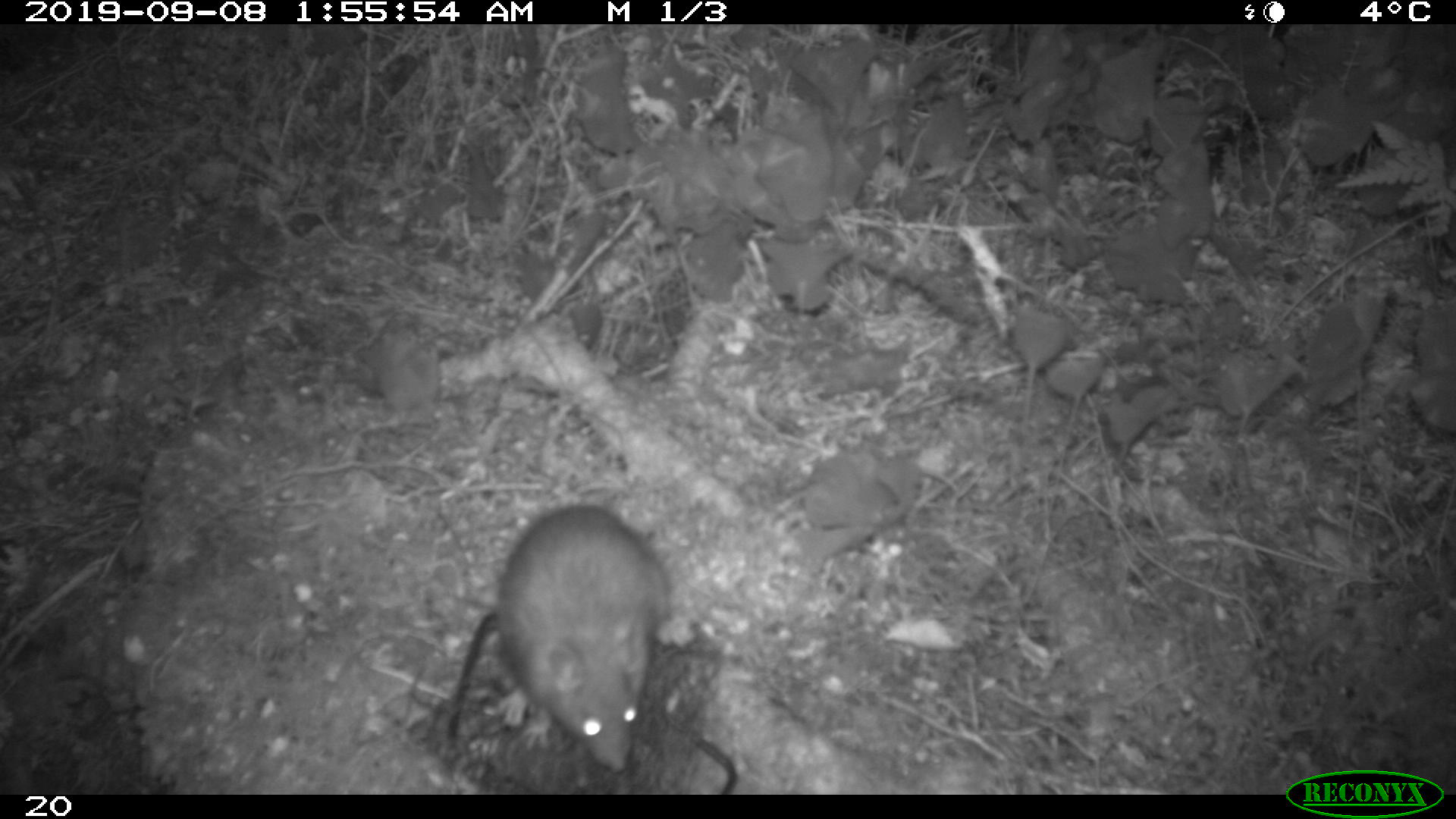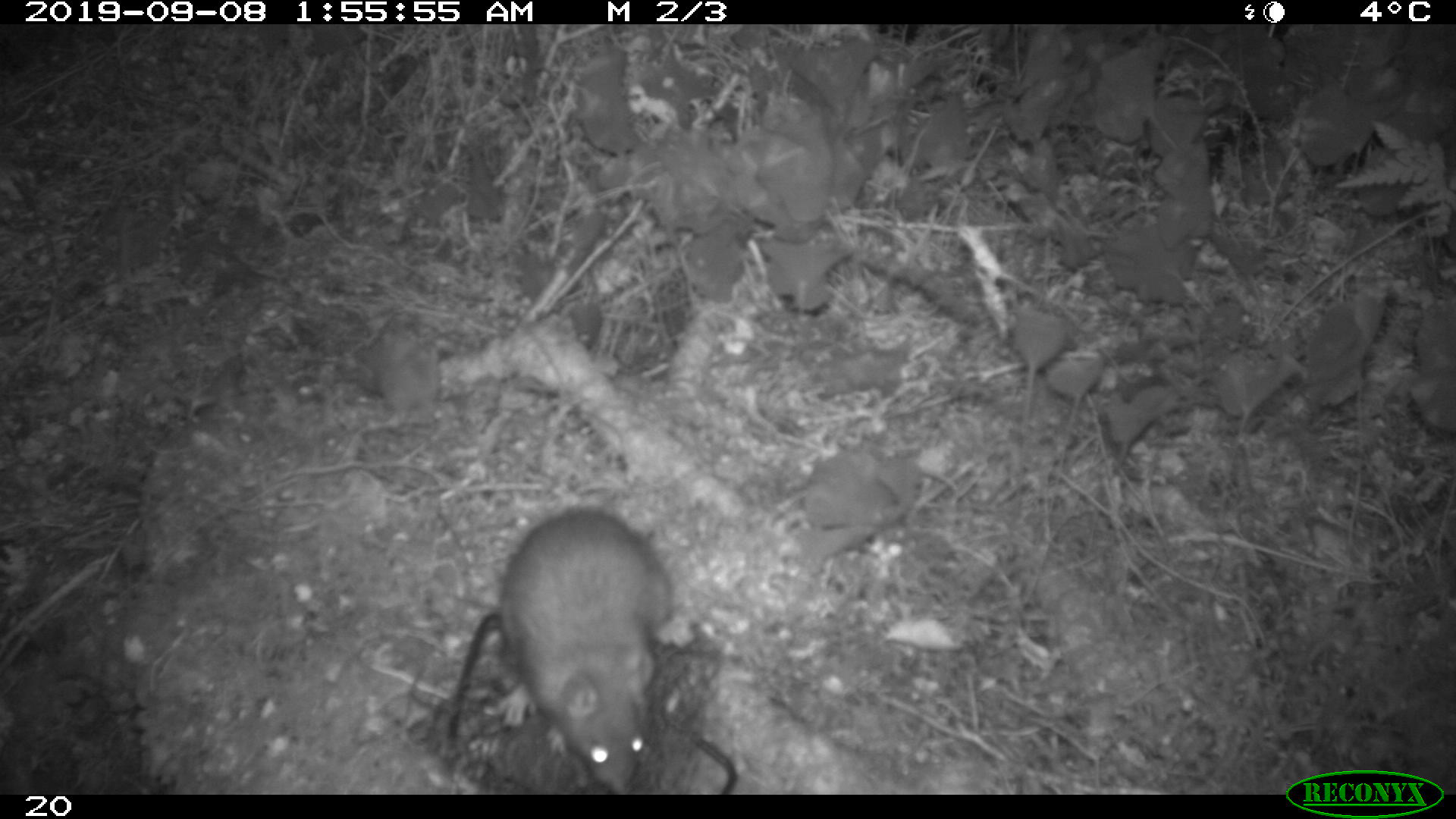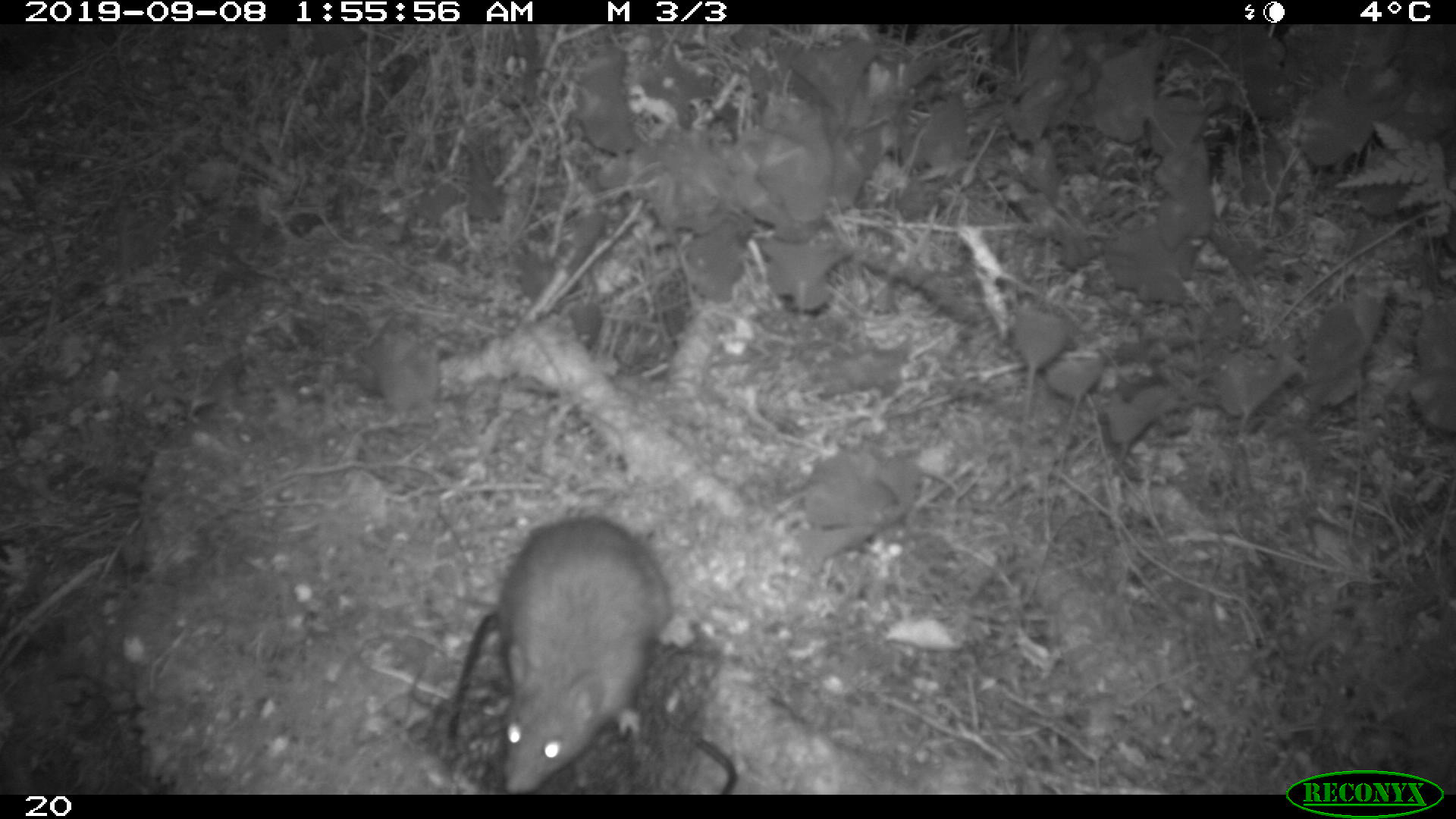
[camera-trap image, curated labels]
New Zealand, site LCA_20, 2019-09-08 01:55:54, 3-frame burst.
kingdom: Animalia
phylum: Chordata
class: Mammalia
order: Rodentia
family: Muridae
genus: Rattus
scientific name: Rattus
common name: rat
Rat (Rattus).